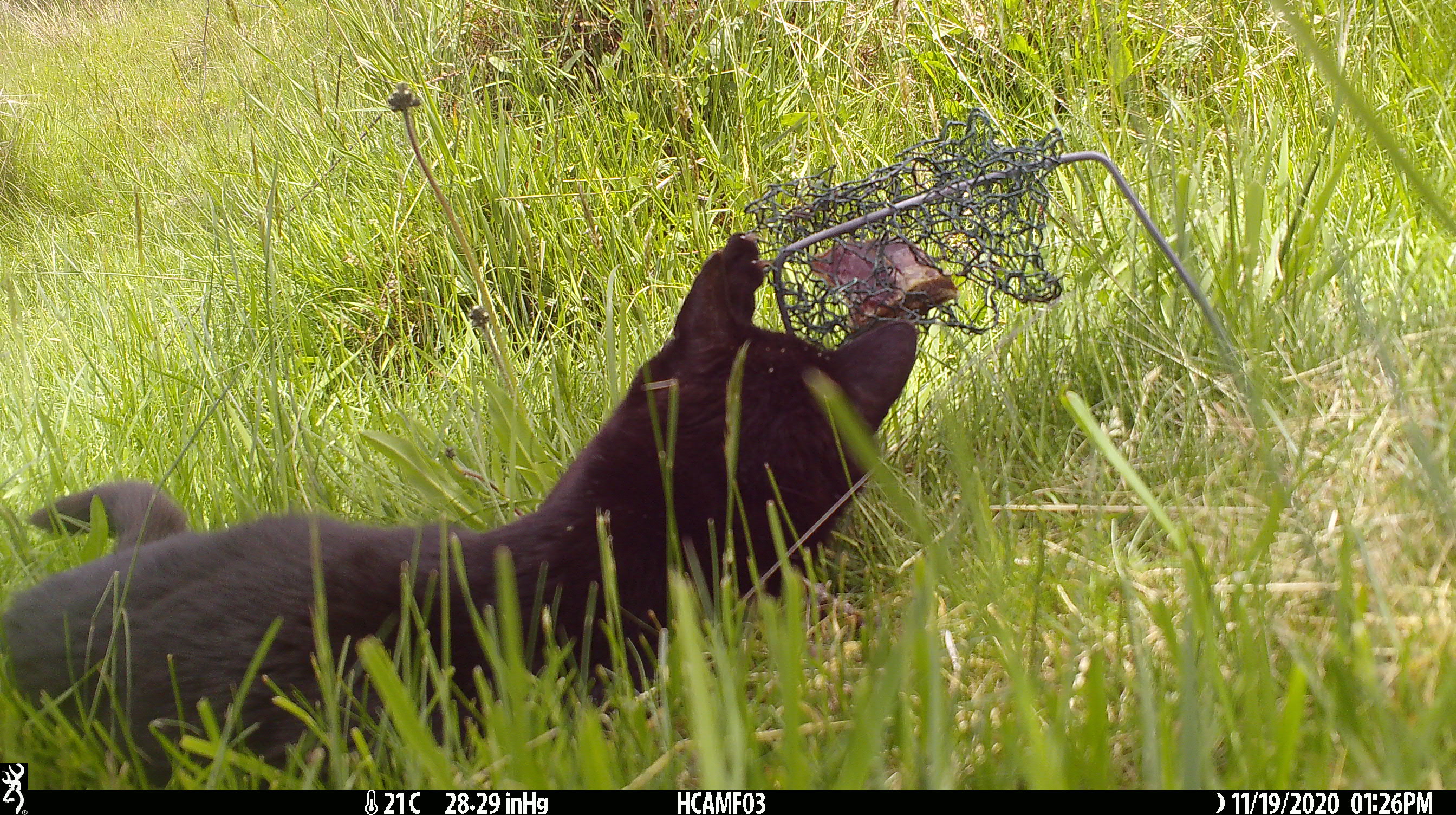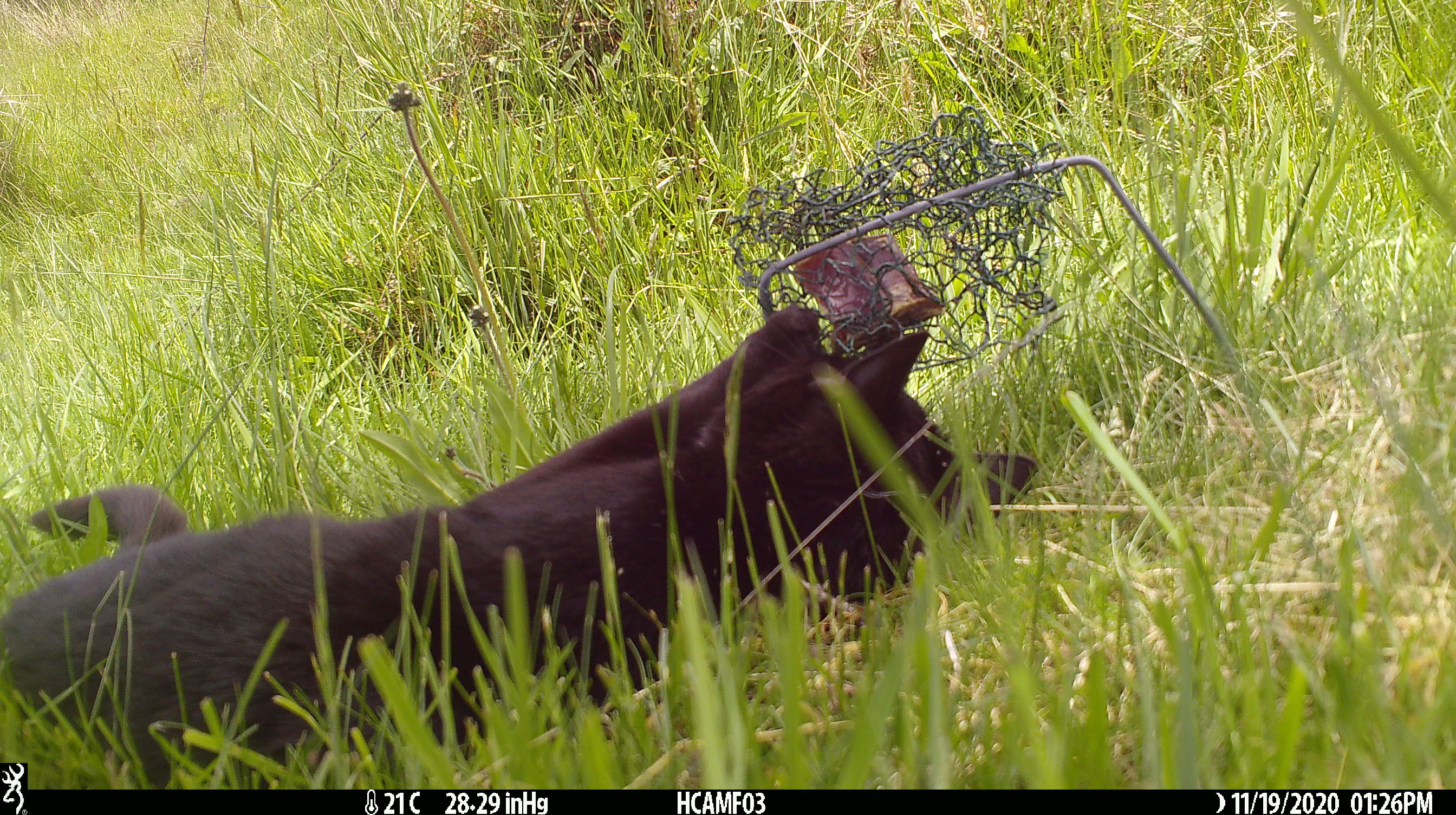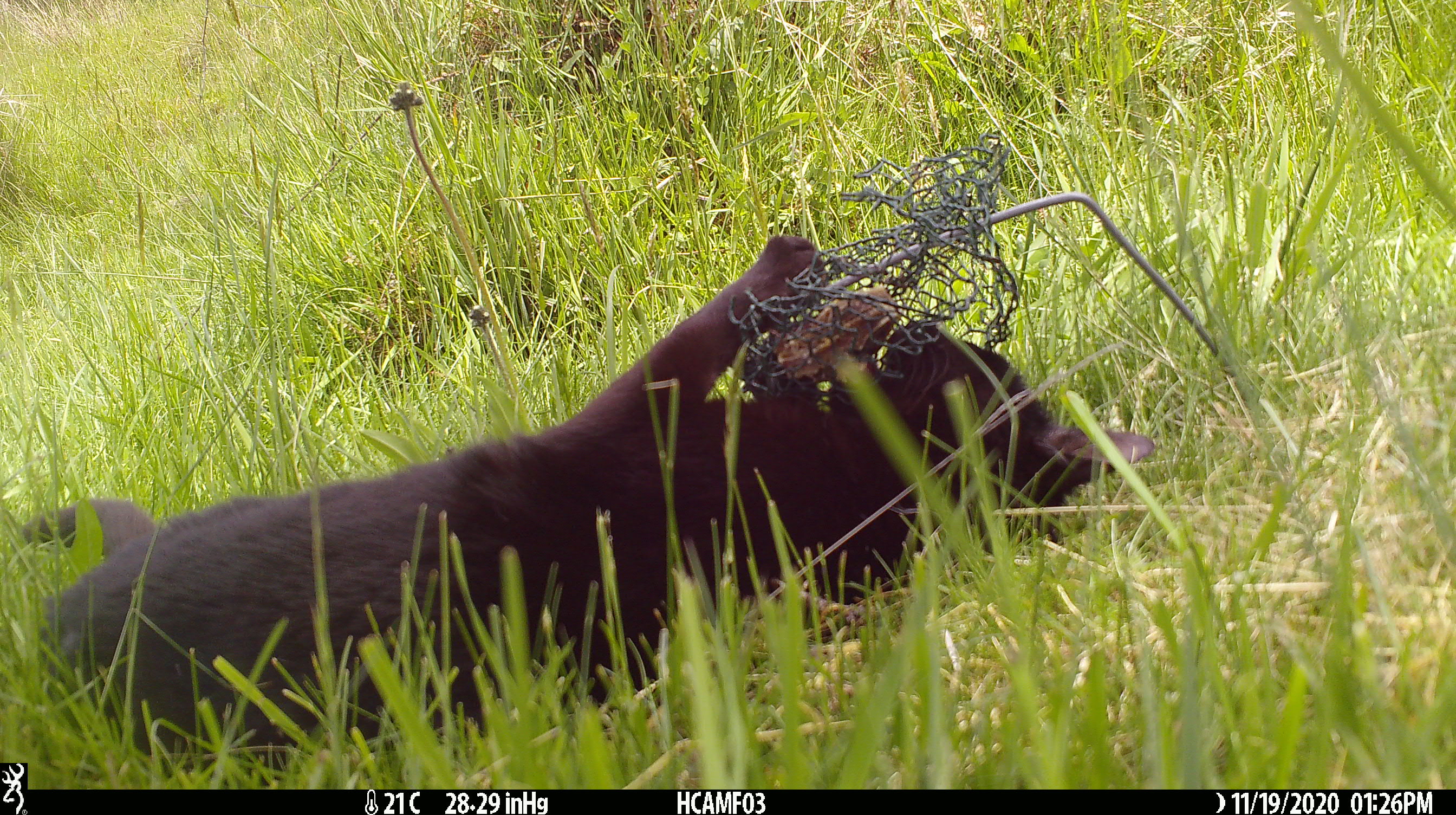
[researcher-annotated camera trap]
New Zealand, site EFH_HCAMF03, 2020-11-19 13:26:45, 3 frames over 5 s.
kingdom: Animalia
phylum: Chordata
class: Mammalia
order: Carnivora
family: Felidae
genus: Felis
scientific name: Felis catus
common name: domestic cat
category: cat